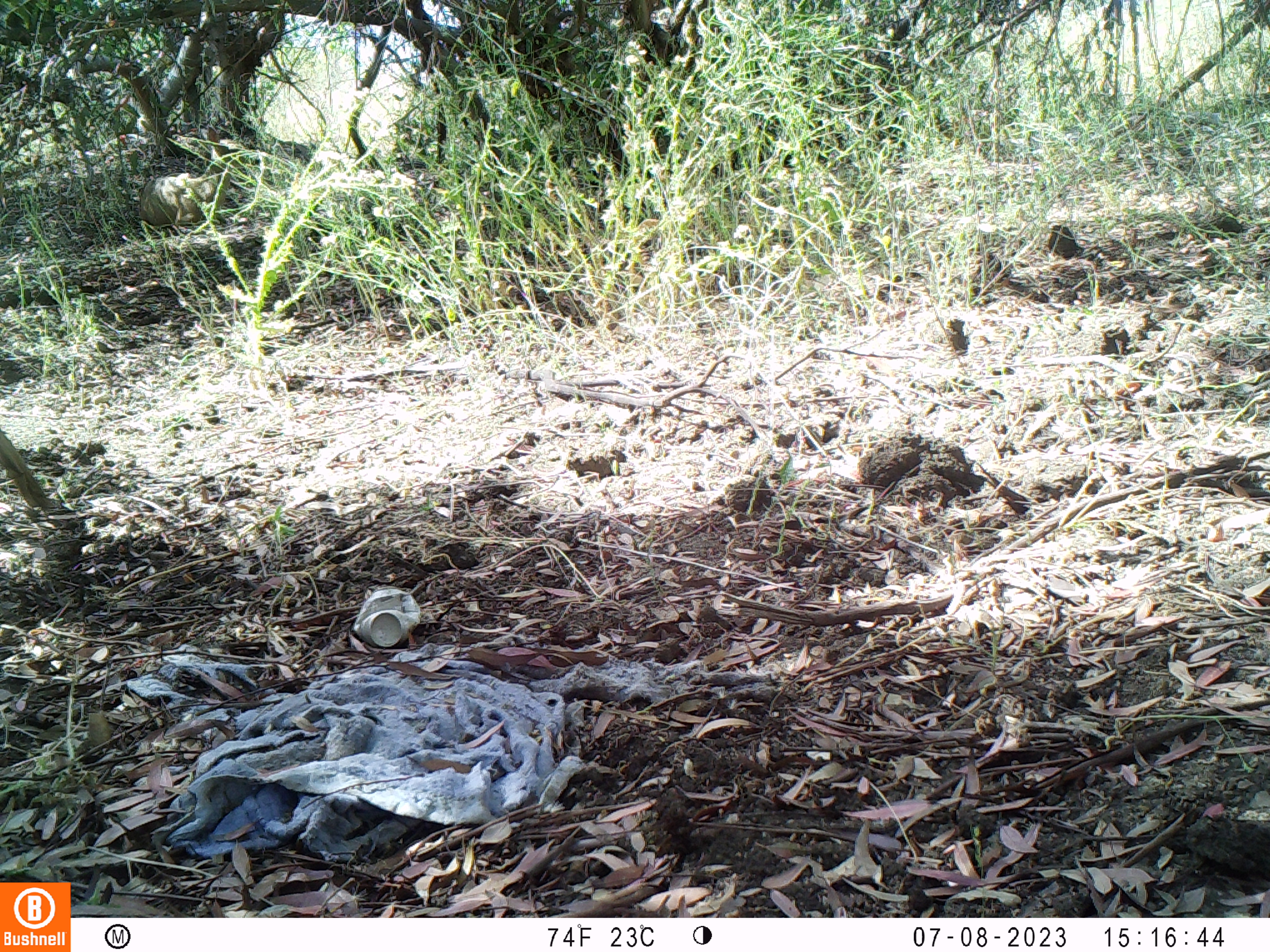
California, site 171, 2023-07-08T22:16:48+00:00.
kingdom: Animalia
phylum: Chordata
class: Mammalia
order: Artiodactyla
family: Cervidae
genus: Odocoileus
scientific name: Odocoileus hemionus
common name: mule deer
Mule deer (Odocoileus hemionus).